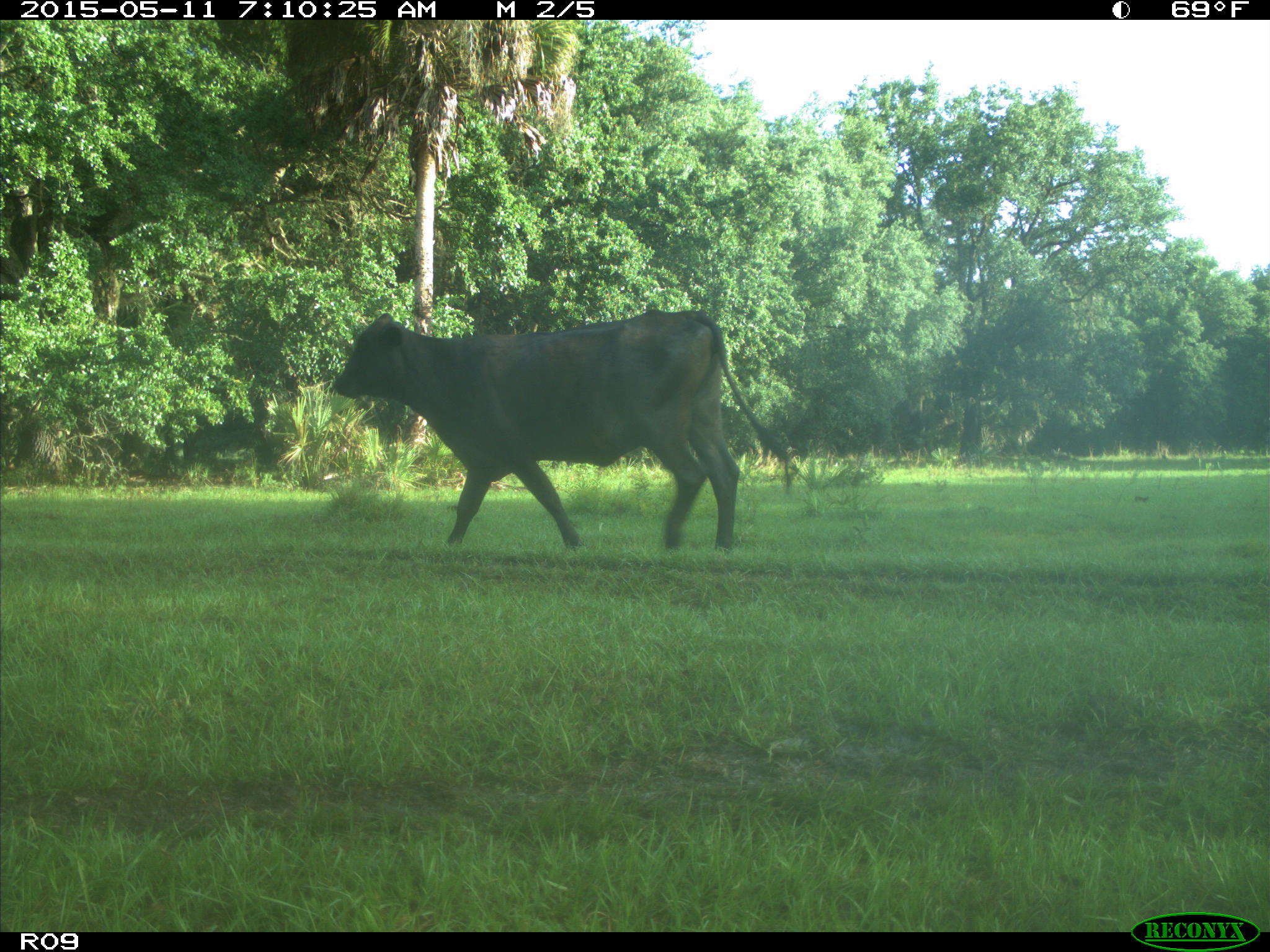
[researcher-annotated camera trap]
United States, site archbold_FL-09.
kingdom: Animalia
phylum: Chordata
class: Mammalia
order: Artiodactyla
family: Bovidae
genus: Bos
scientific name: Bos taurus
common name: domestic cow